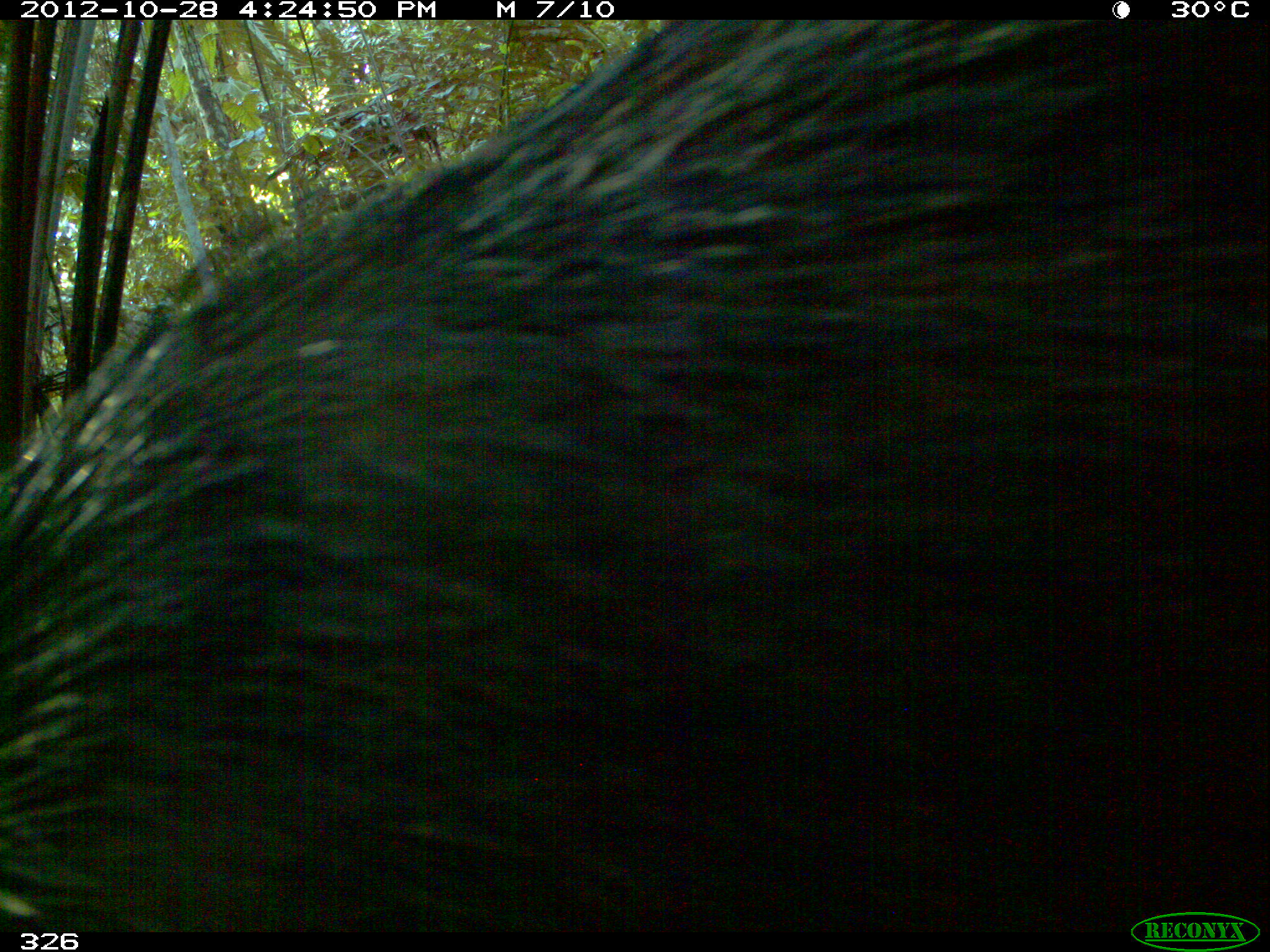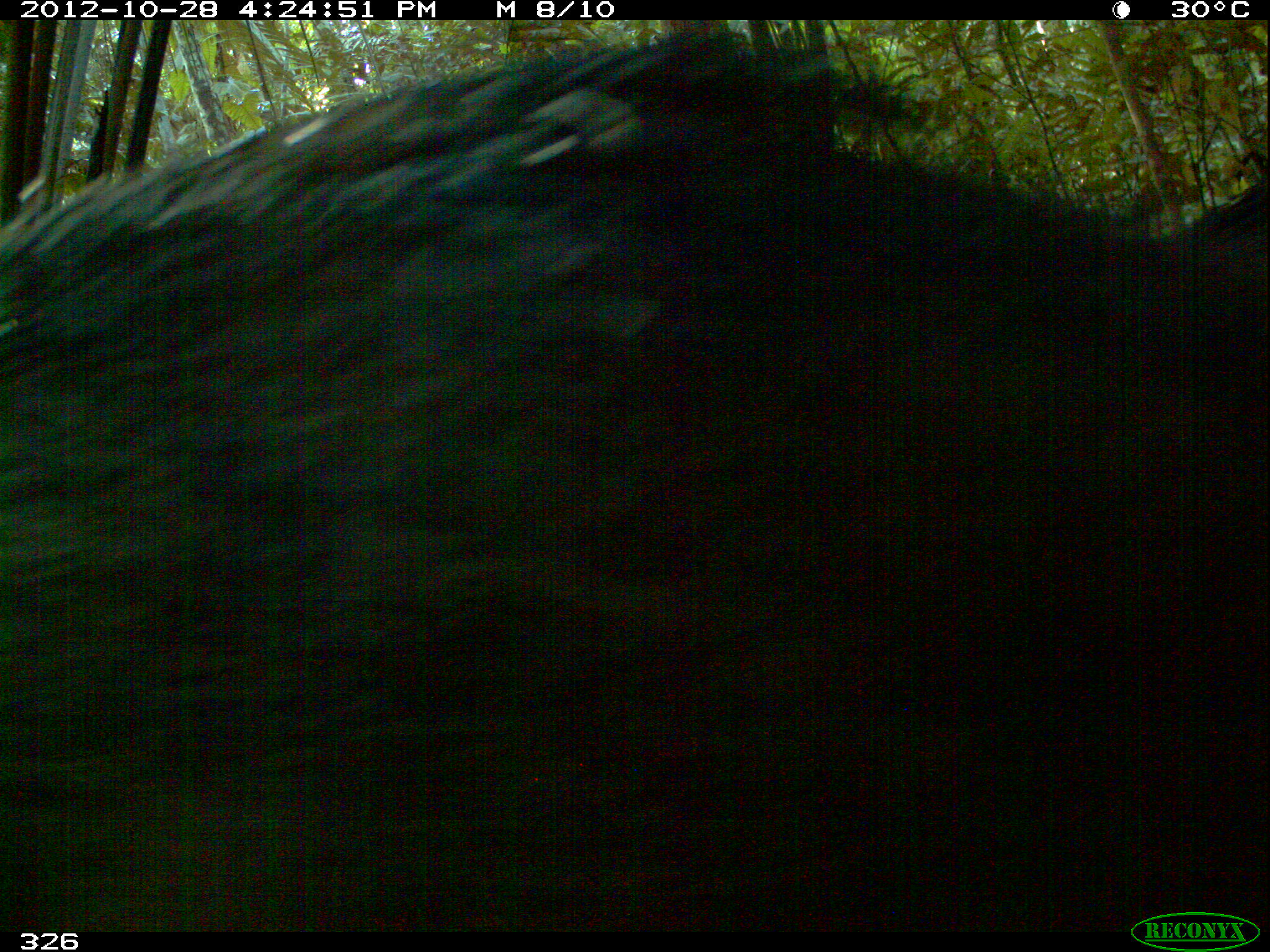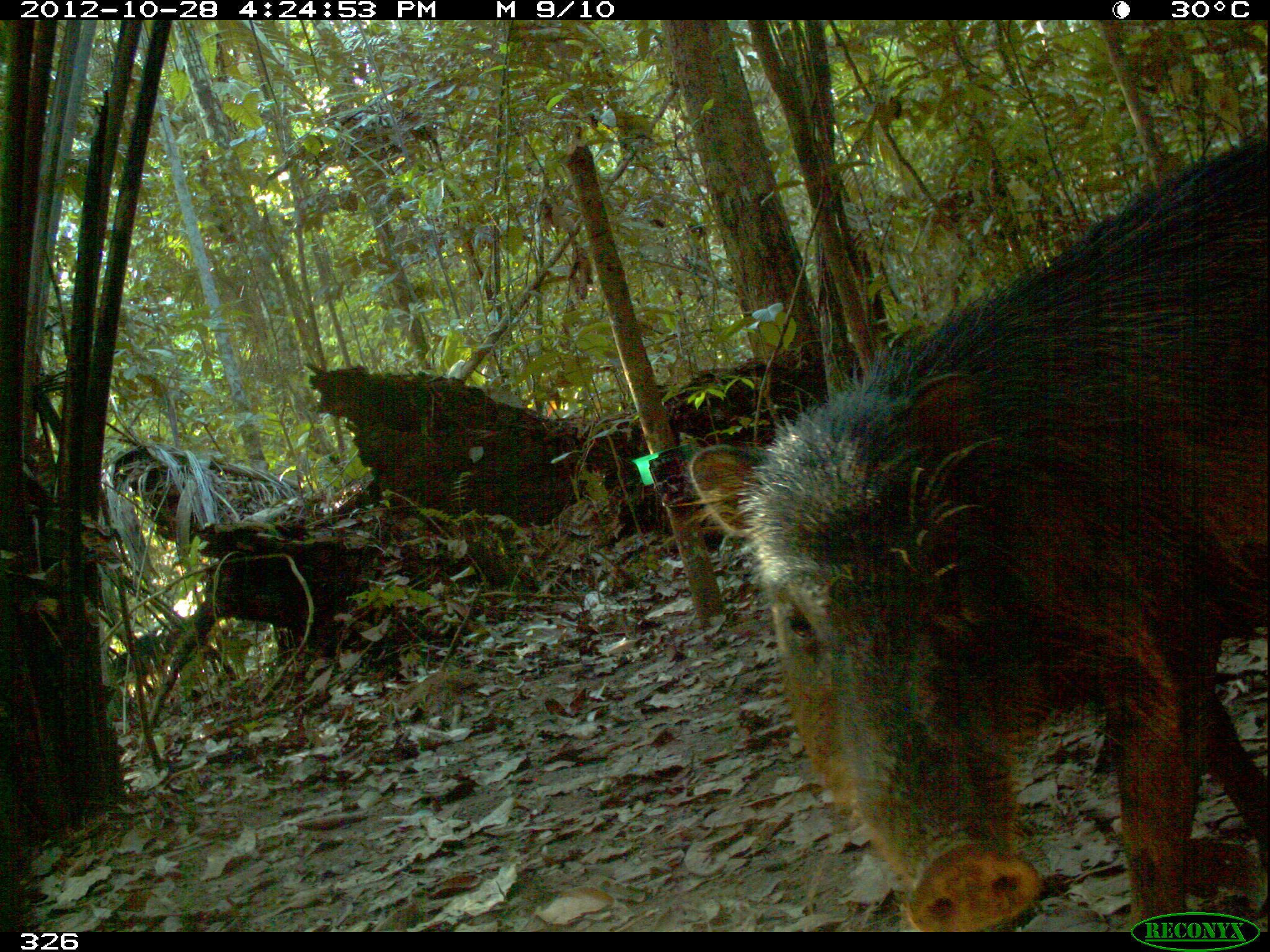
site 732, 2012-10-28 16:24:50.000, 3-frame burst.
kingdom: Animalia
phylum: Chordata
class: Mammalia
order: Artiodactyla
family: Tayassuidae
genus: Tayassu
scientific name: Tayassu pecari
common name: white-lipped peccary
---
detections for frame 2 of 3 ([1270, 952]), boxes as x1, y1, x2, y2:
tayassu pecari: 0, 15, 1270, 933